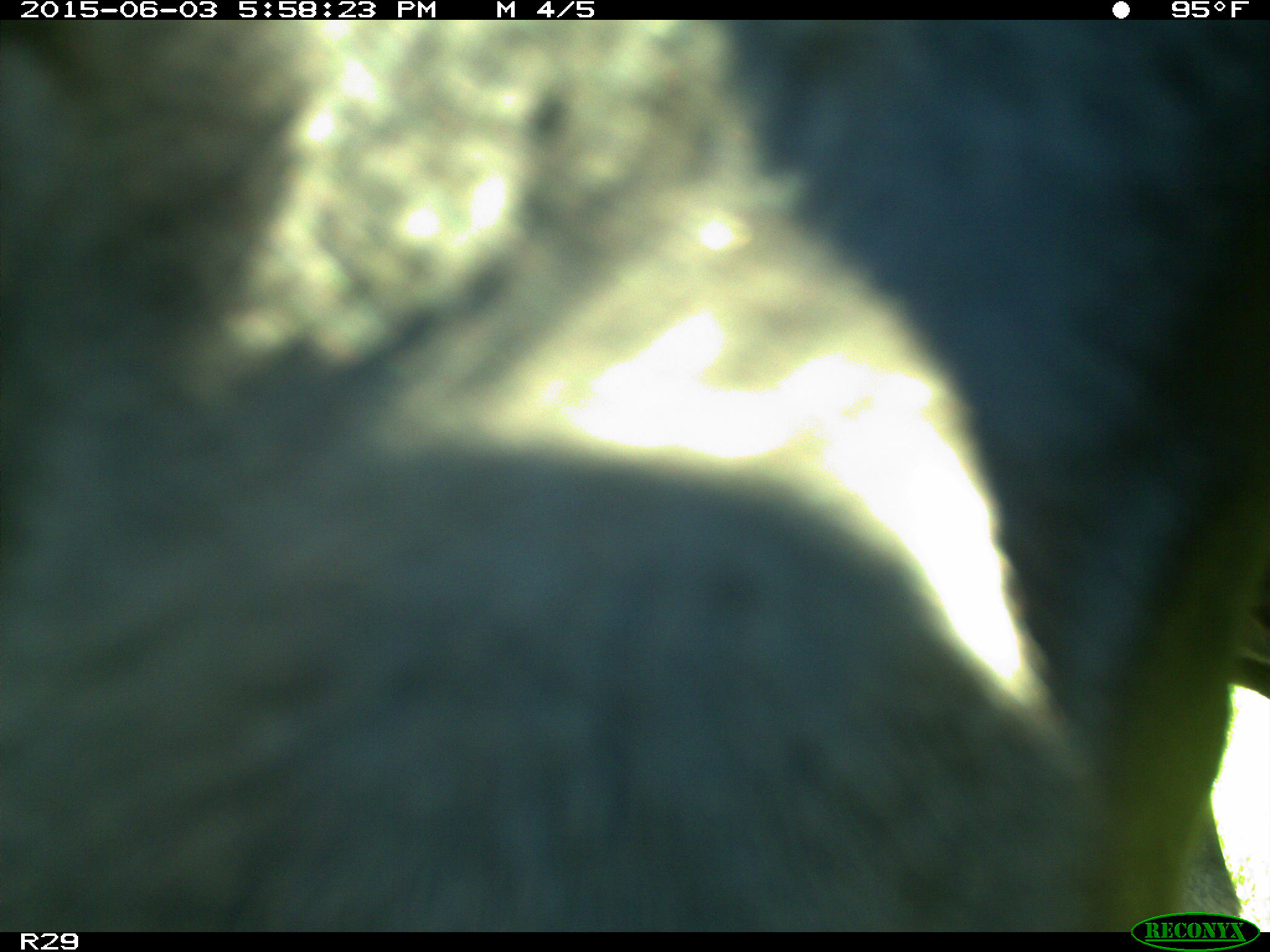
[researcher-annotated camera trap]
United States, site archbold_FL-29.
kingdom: Animalia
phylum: Chordata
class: Mammalia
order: Artiodactyla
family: Bovidae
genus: Bos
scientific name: Bos taurus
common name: domestic cow